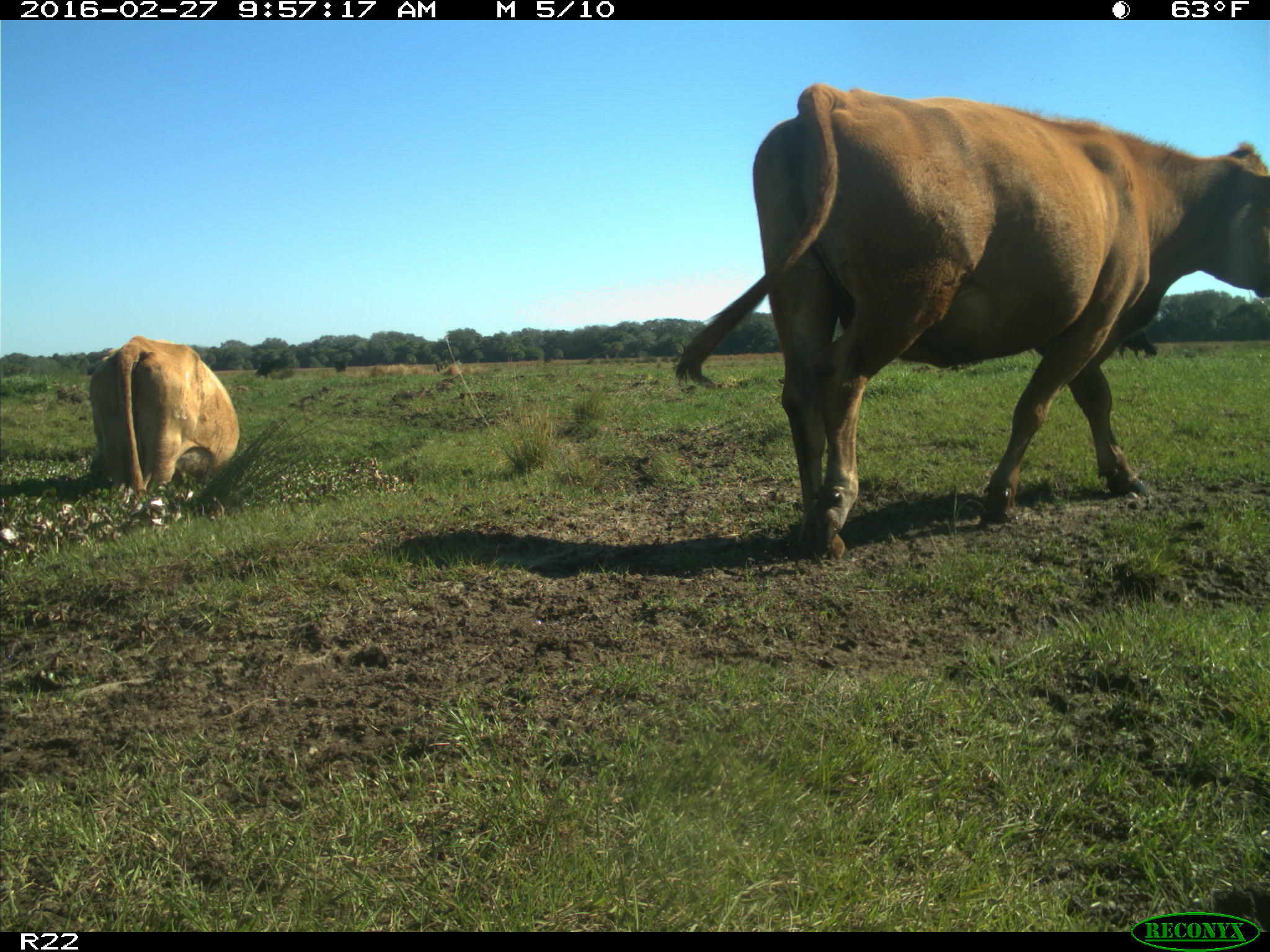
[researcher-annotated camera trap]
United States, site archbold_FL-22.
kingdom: Animalia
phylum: Chordata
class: Mammalia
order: Artiodactyla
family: Bovidae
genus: Bos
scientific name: Bos taurus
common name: domestic cow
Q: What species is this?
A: Bos taurus (domestic cow).